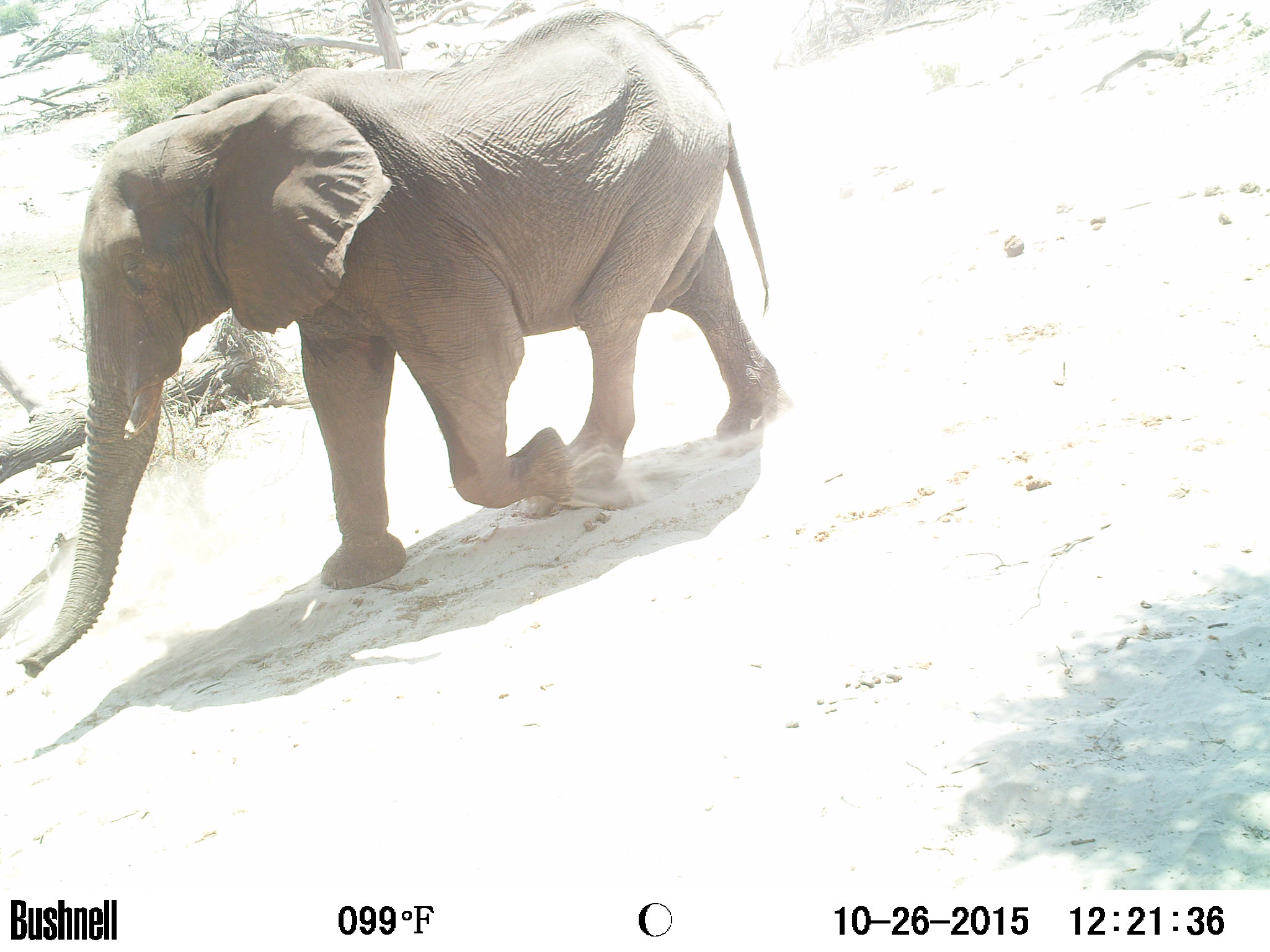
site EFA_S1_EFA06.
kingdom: Animalia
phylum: Chordata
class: Mammalia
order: Proboscidea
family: Elephantidae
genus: Loxodonta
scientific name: Loxodonta africana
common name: african bush elephant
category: elephant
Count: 1.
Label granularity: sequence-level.